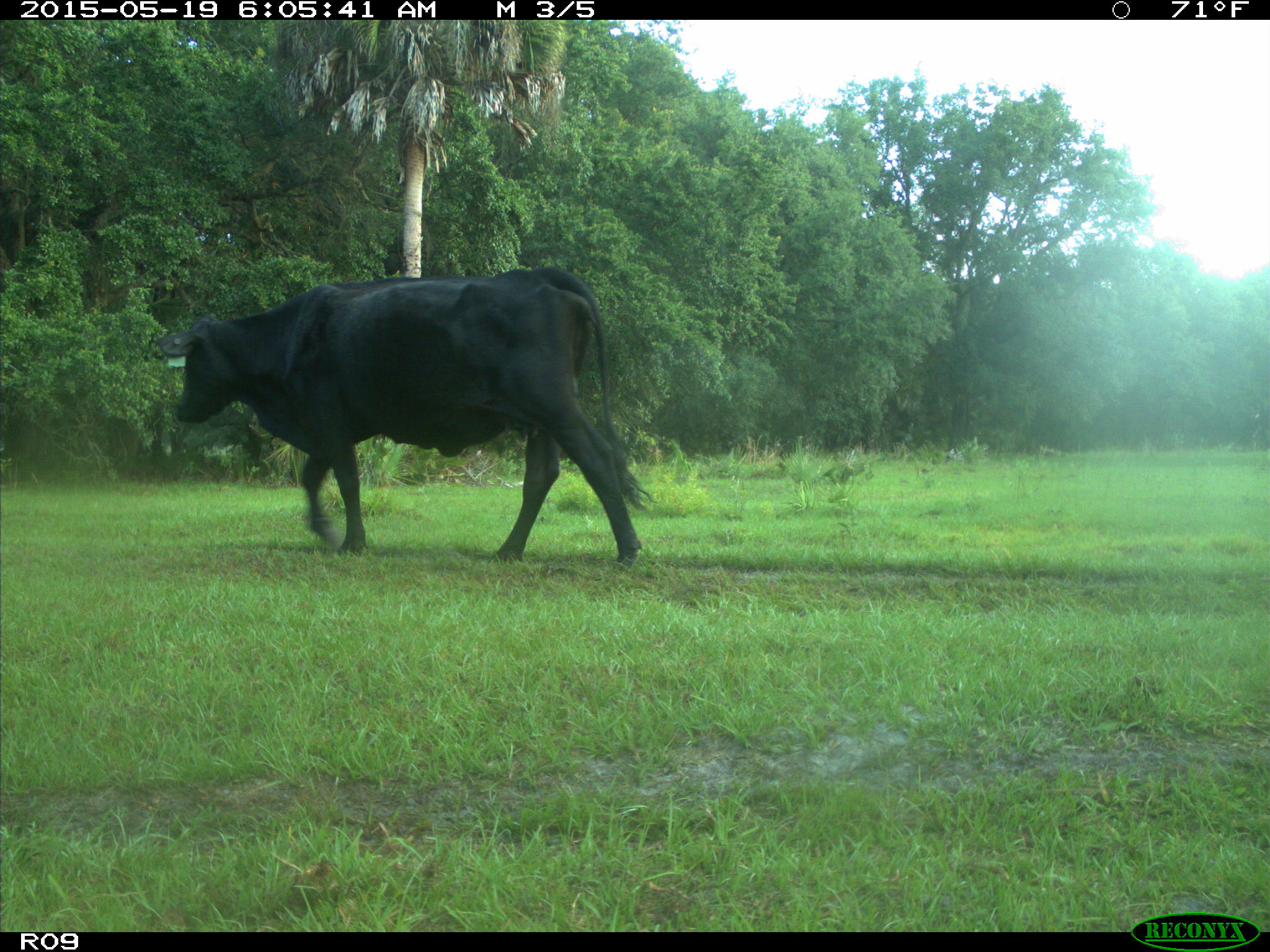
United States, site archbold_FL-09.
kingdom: Animalia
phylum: Chordata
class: Mammalia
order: Artiodactyla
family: Bovidae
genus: Bos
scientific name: Bos taurus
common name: domestic cow